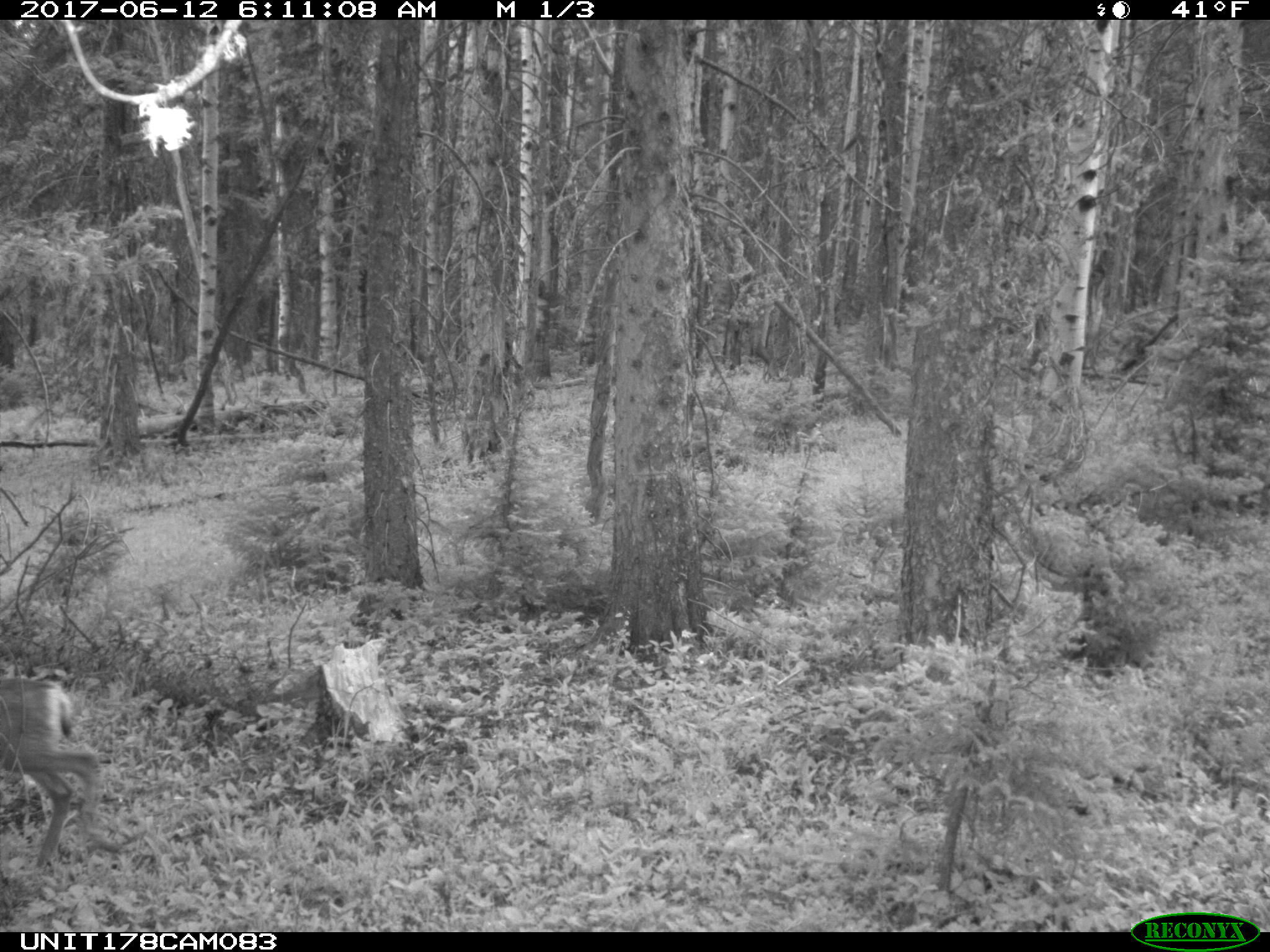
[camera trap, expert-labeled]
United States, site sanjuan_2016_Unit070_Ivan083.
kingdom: Animalia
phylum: Chordata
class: Mammalia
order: Artiodactyla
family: Cervidae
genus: Odocoileus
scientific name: Odocoileus hemionus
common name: mule deer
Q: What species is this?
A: Odocoileus hemionus (mule deer).